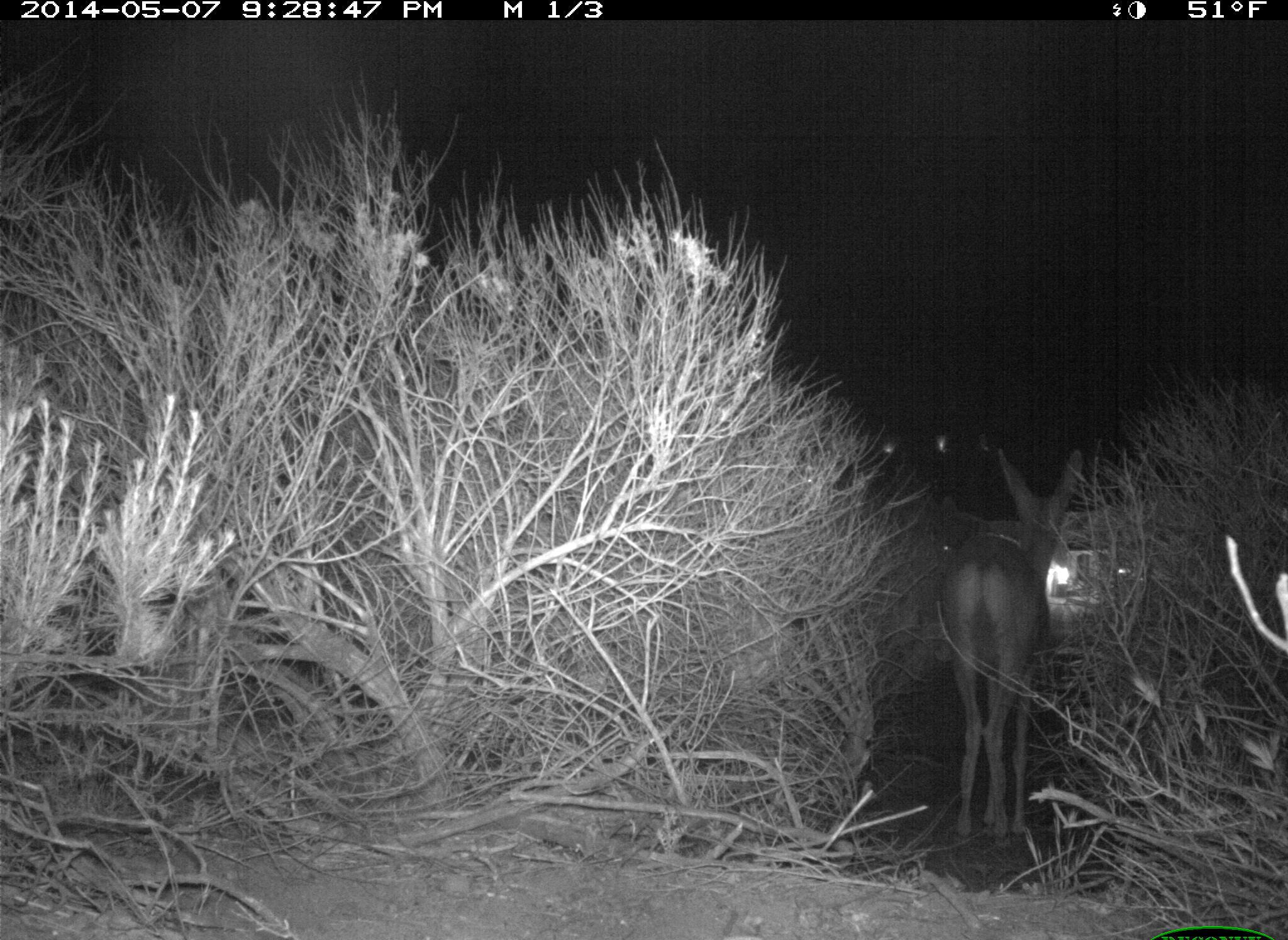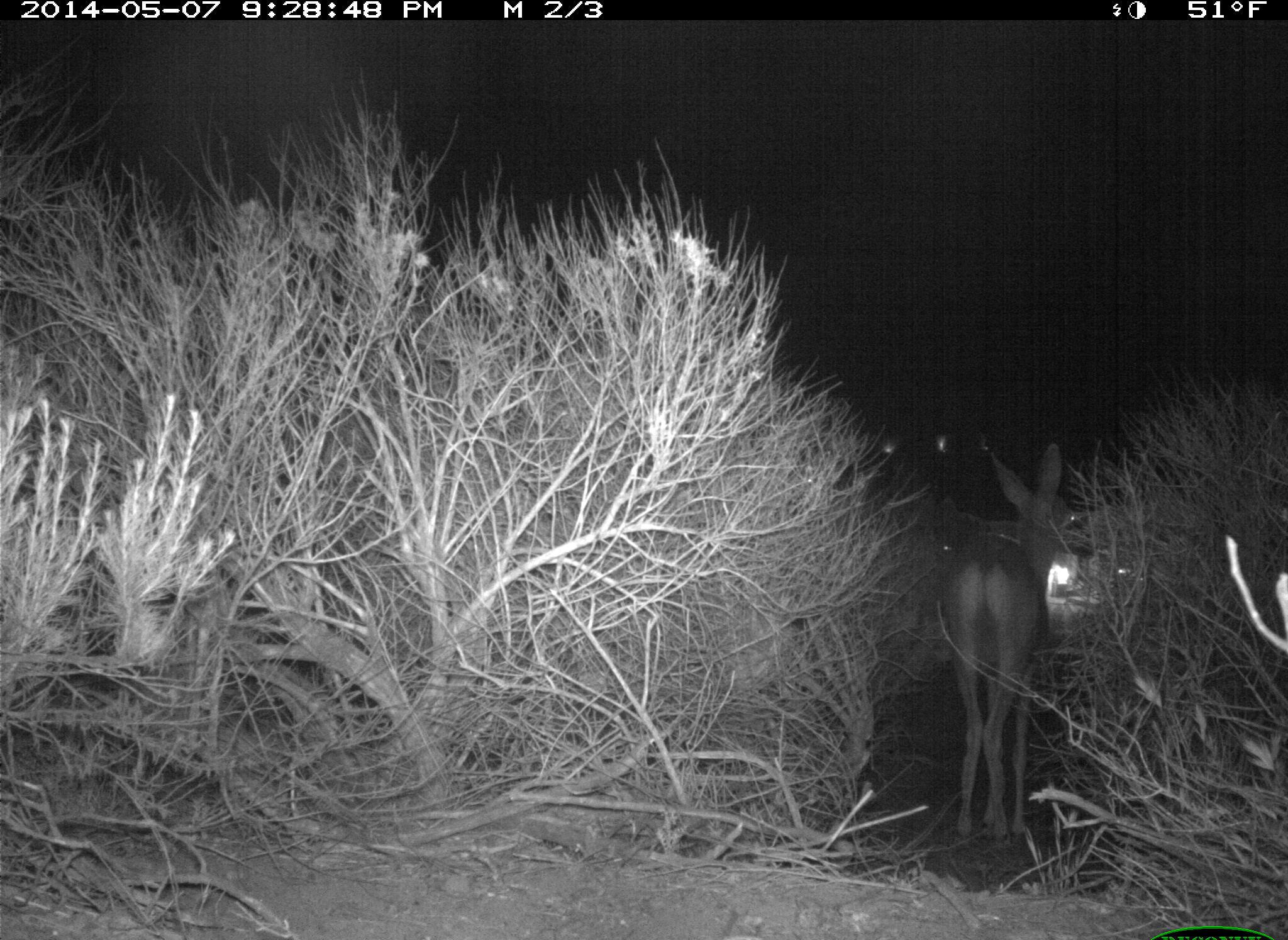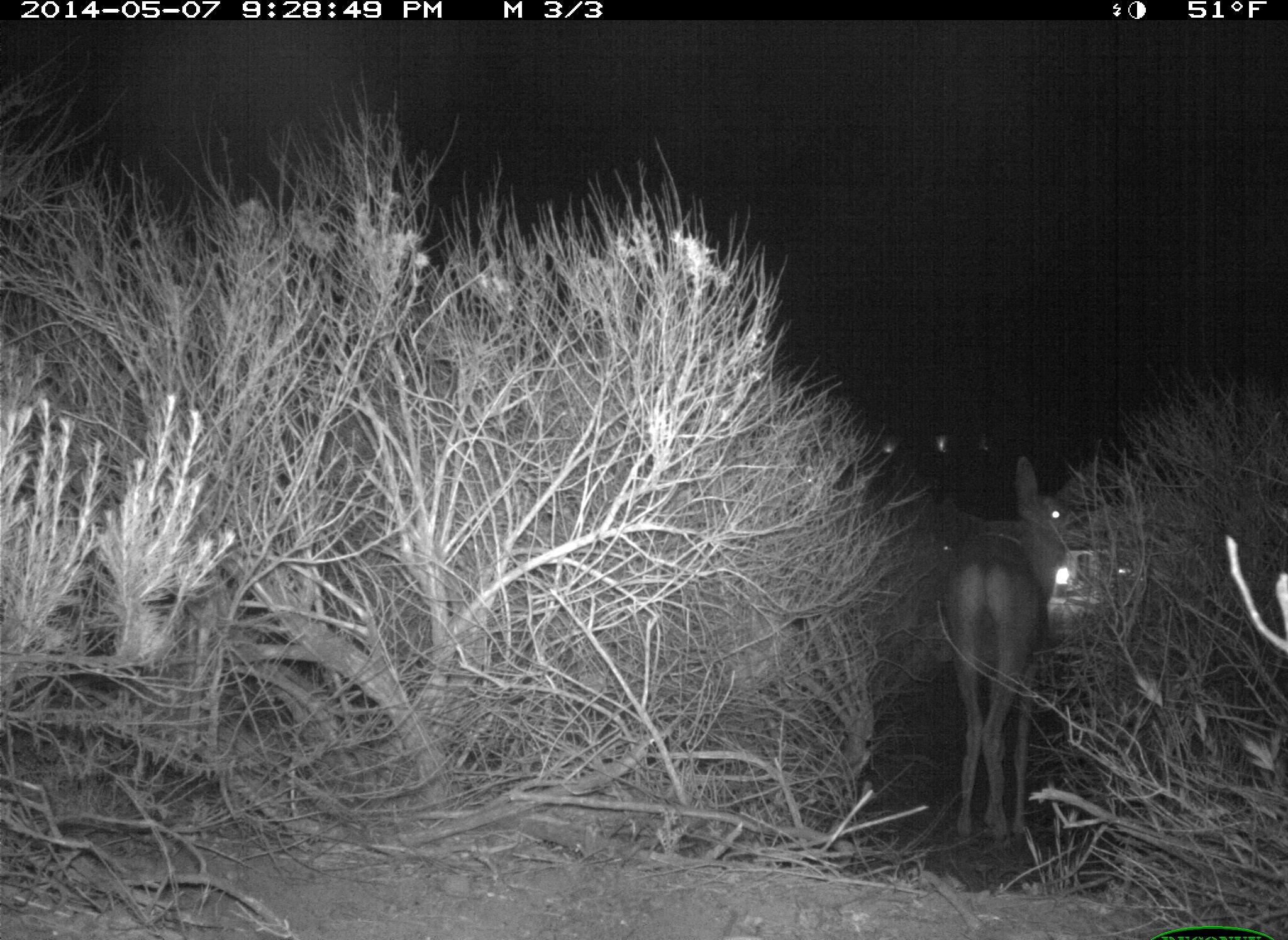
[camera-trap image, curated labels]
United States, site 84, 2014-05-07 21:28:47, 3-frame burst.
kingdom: Animalia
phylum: Chordata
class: Mammalia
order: Artiodactyla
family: Cervidae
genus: Odocoileus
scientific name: Odocoileus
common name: deer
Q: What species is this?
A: Deer (Odocoileus).